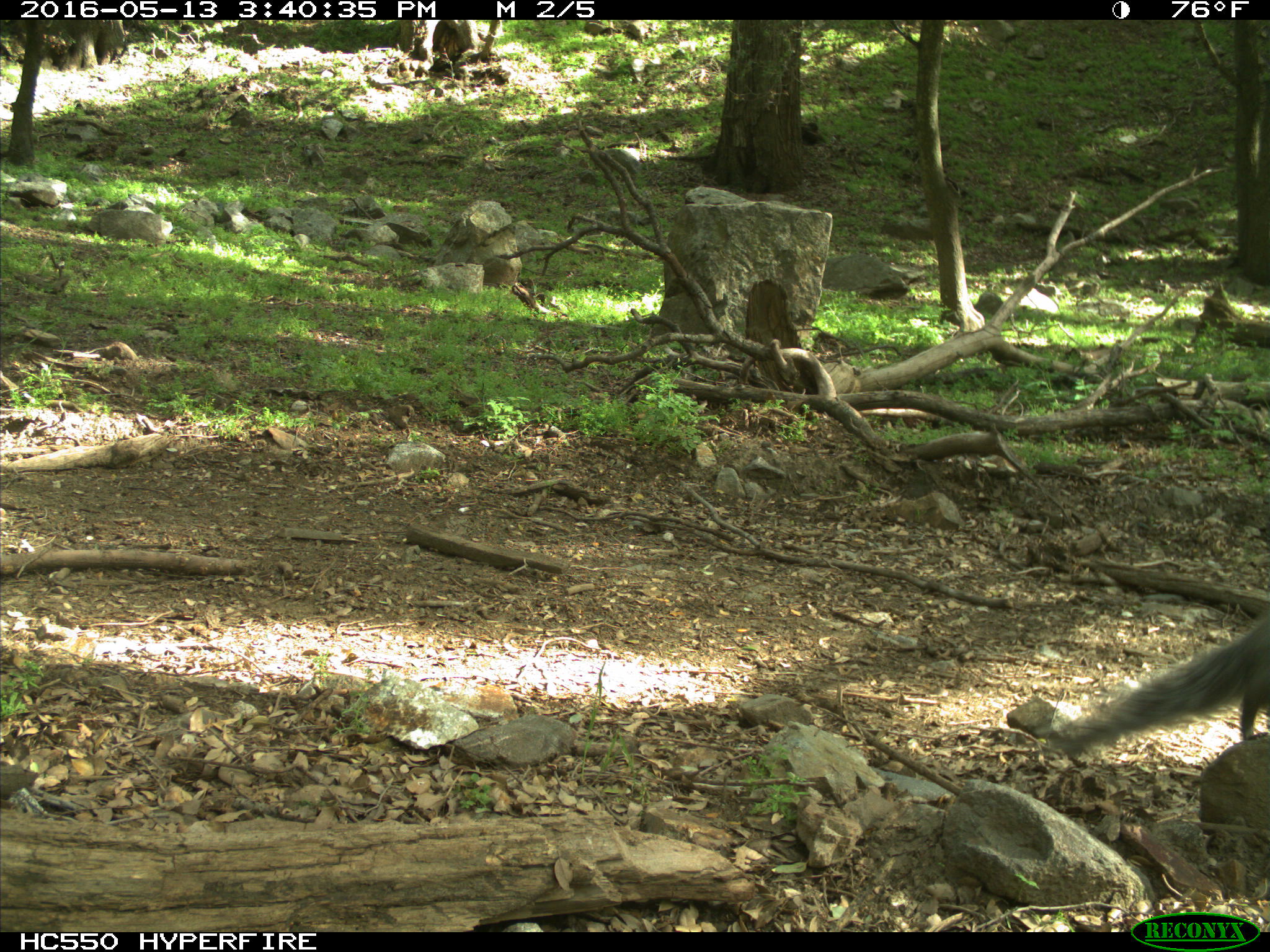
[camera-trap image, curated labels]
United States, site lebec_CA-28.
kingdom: Animalia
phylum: Chordata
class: Mammalia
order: Rodentia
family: Sciuridae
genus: Sciurus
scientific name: Sciurus carolinensis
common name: eastern gray squirrel